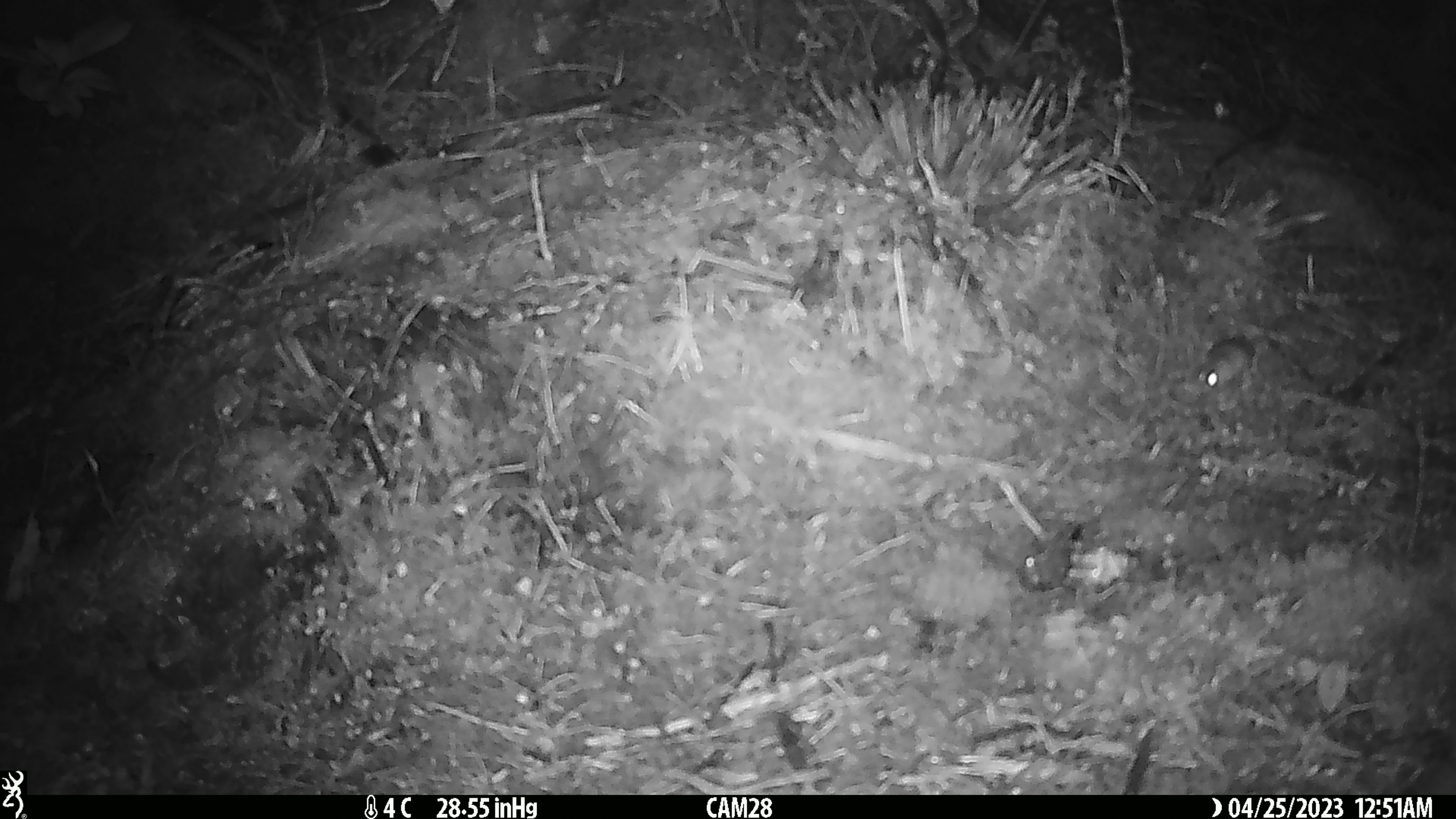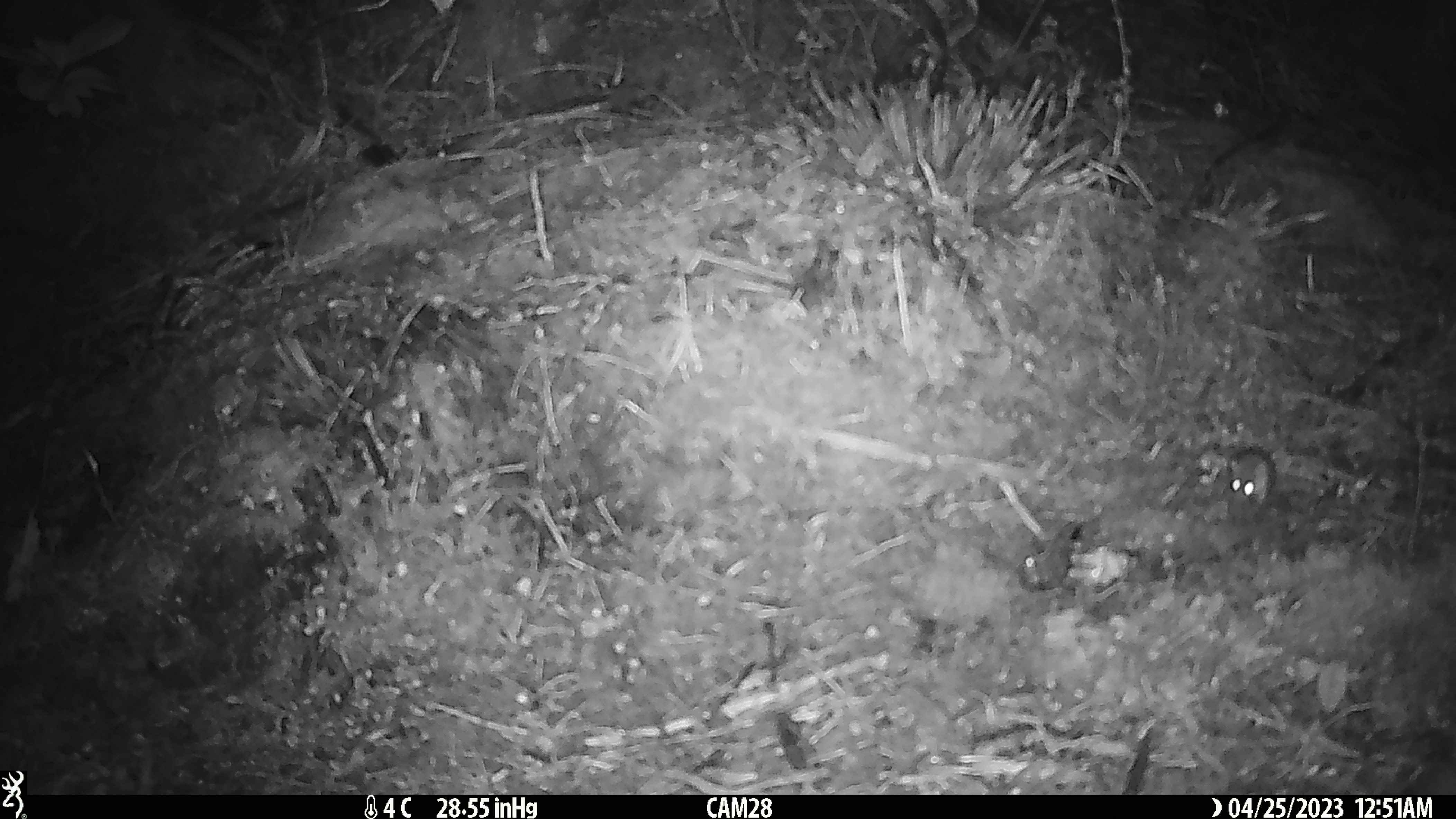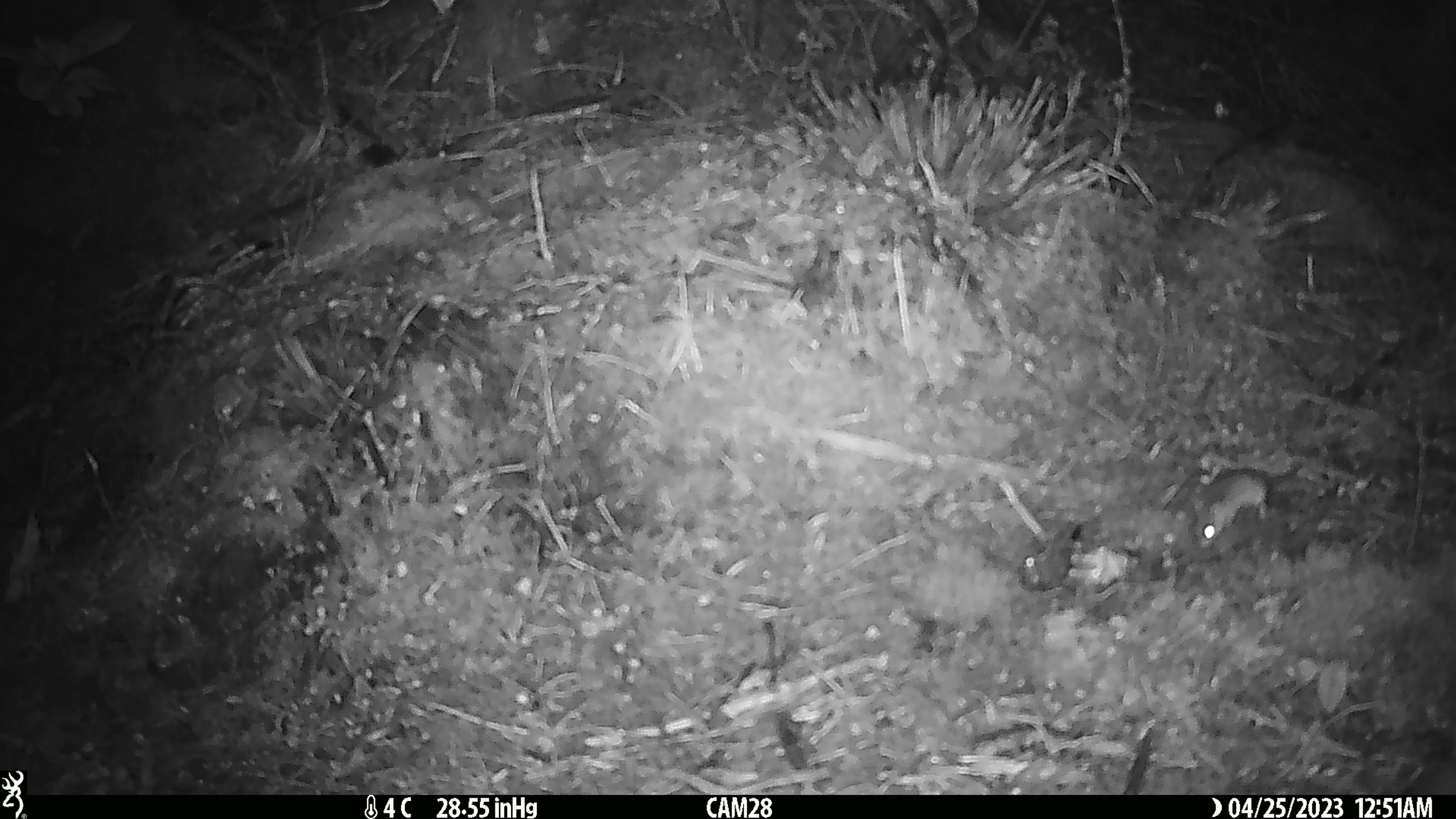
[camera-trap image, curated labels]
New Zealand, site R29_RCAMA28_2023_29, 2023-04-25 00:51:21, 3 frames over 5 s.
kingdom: Animalia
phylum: Chordata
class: Mammalia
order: Rodentia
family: Muridae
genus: Mus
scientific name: Mus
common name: mouse